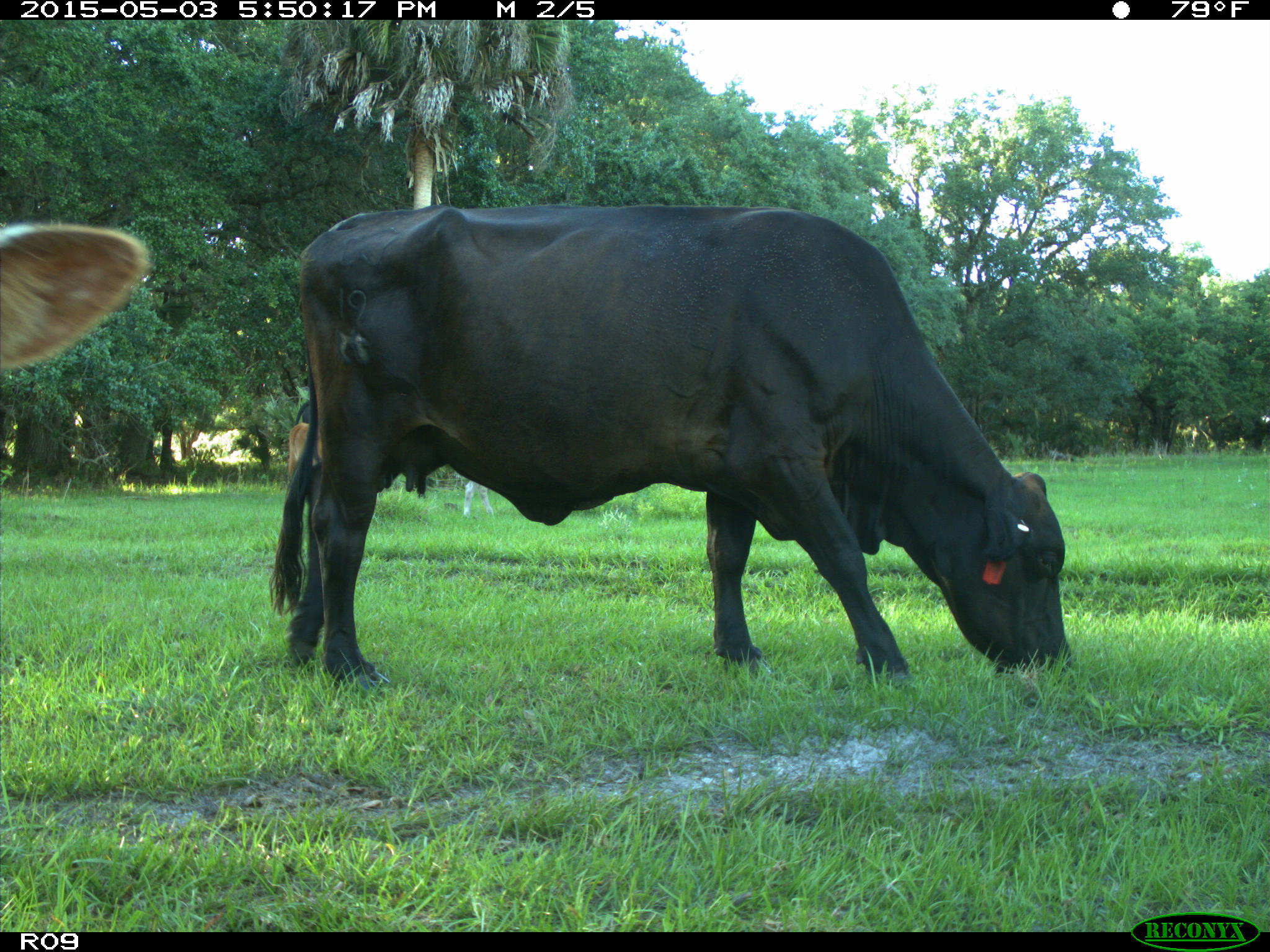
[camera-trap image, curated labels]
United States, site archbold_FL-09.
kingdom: Animalia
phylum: Chordata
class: Mammalia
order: Artiodactyla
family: Bovidae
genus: Bos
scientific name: Bos taurus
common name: domestic cow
Bos taurus (domestic cow).